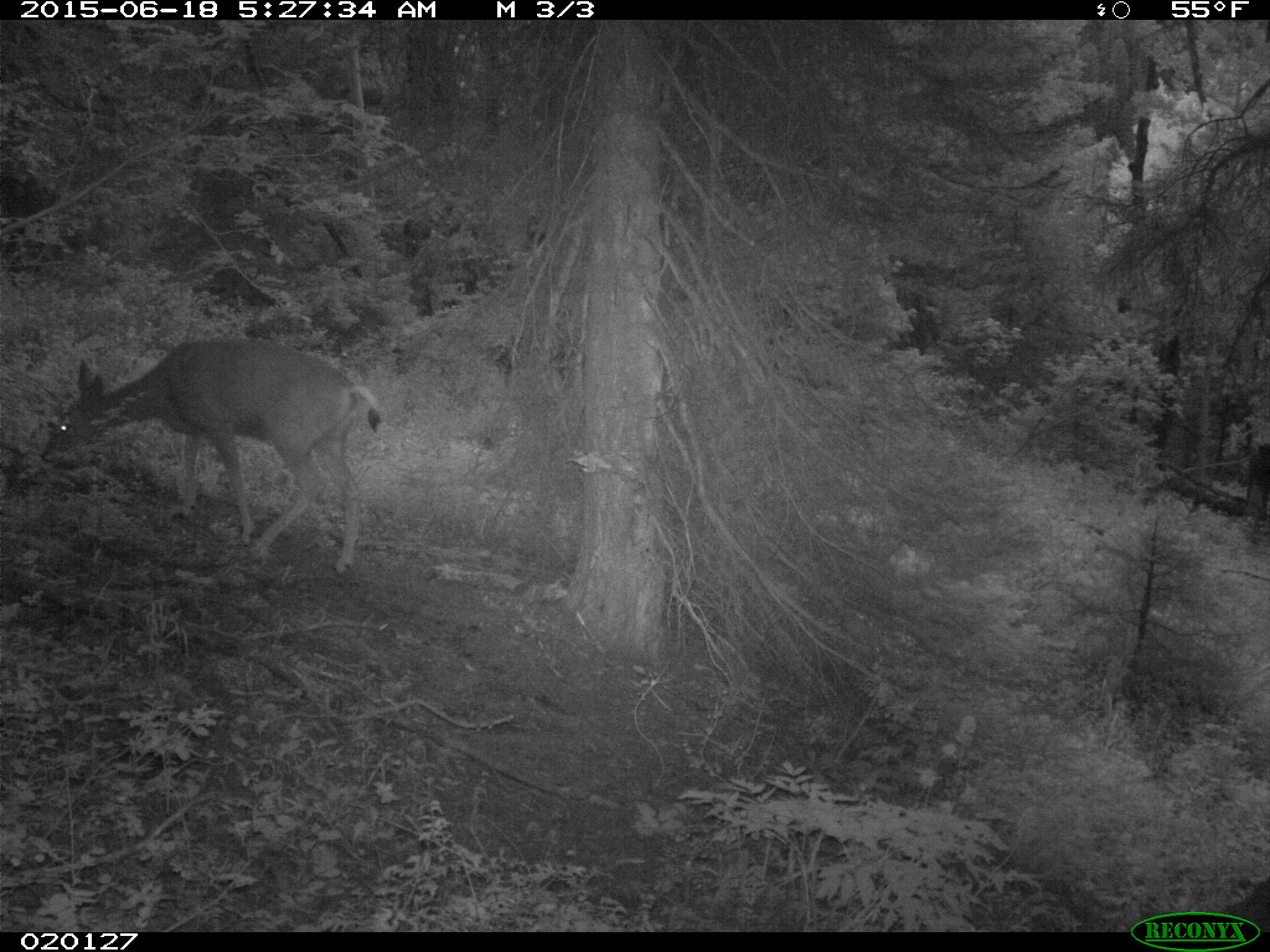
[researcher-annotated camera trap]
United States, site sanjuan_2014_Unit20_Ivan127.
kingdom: Animalia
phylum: Chordata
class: Mammalia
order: Artiodactyla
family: Cervidae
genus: Odocoileus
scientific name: Odocoileus hemionus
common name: mule deer